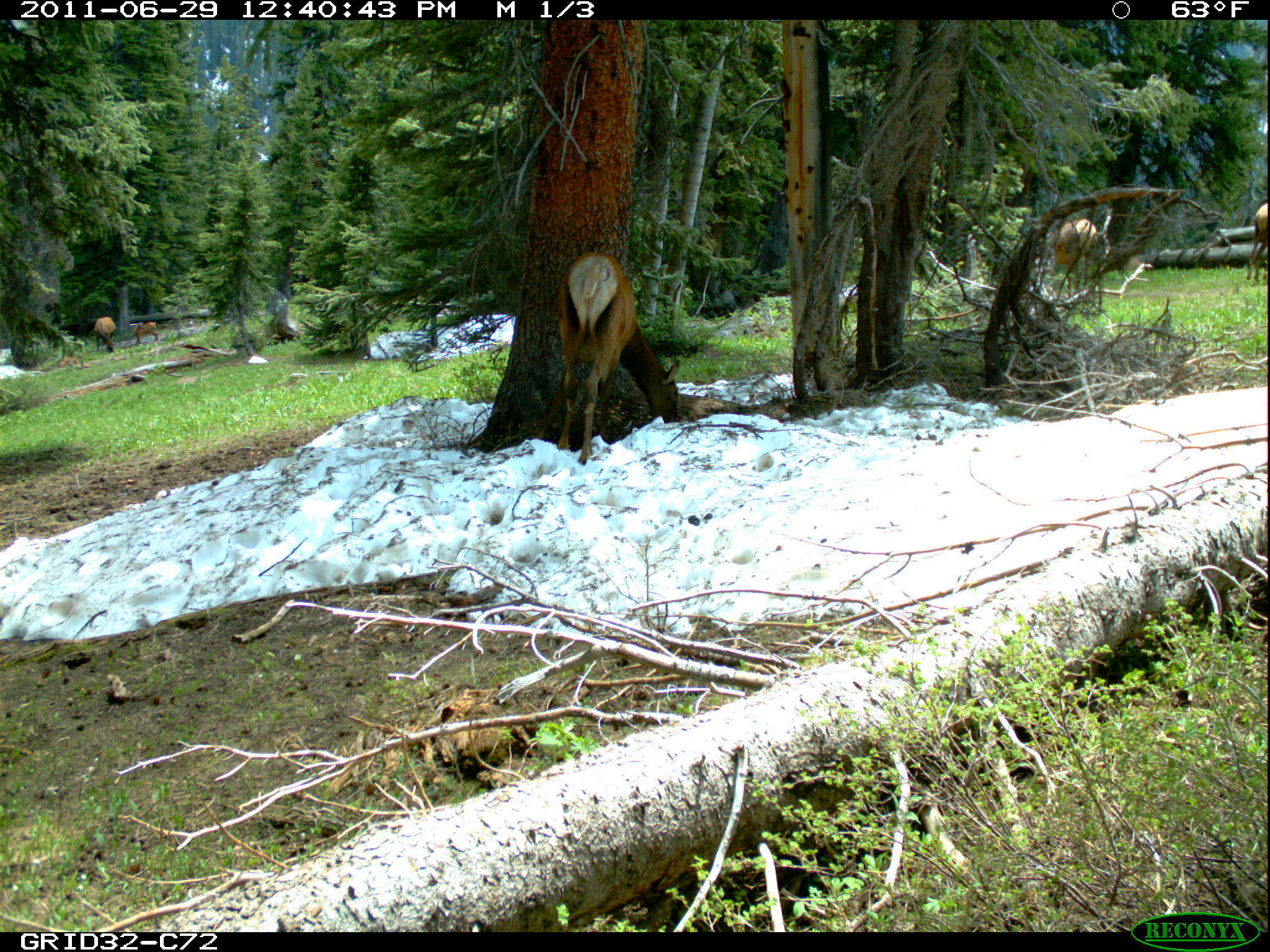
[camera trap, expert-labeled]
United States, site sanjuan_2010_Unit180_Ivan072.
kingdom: Animalia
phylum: Chordata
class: Mammalia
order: Artiodactyla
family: Cervidae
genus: Cervus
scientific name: Cervus elaphus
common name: red deer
Cervus elaphus (red deer).